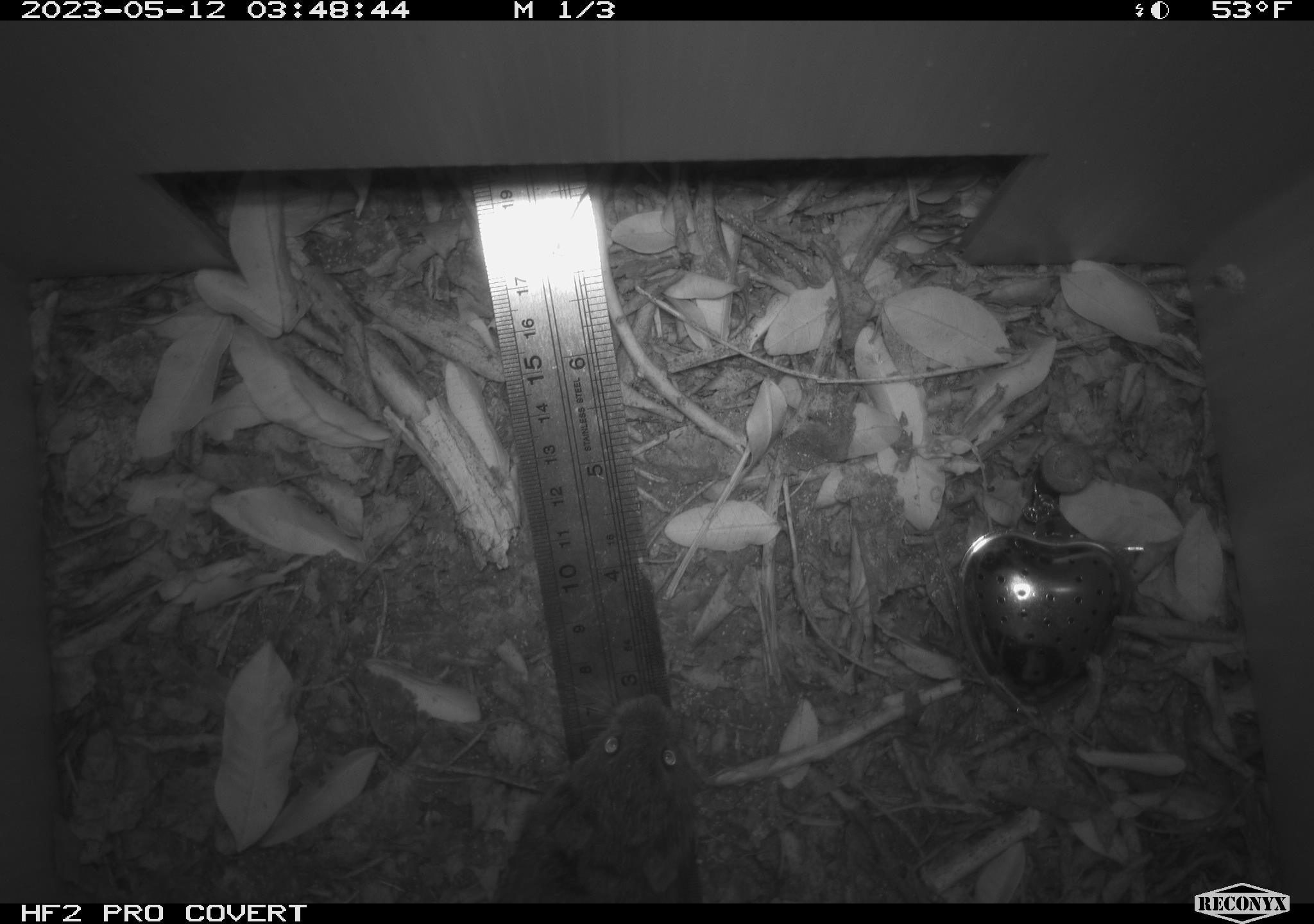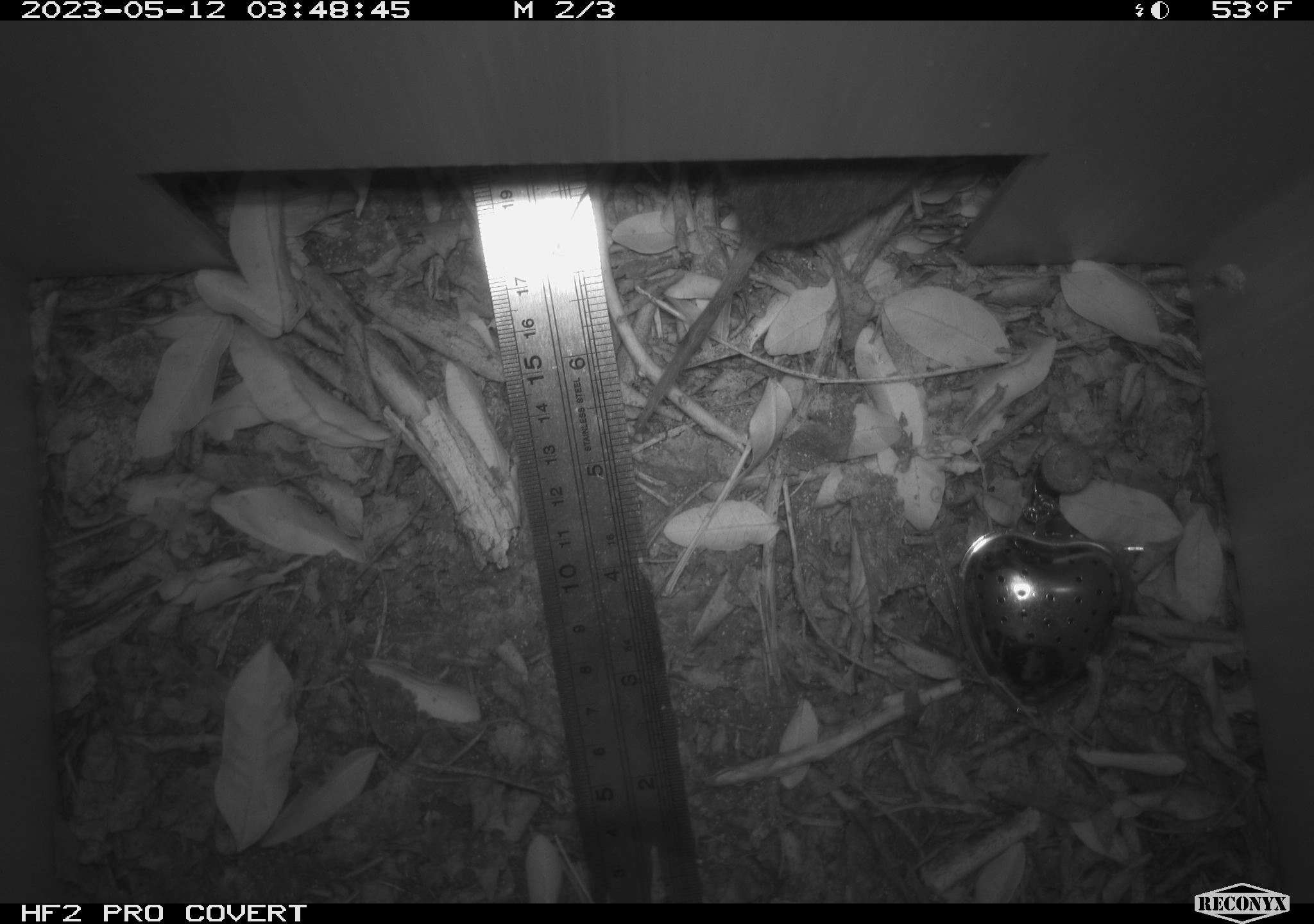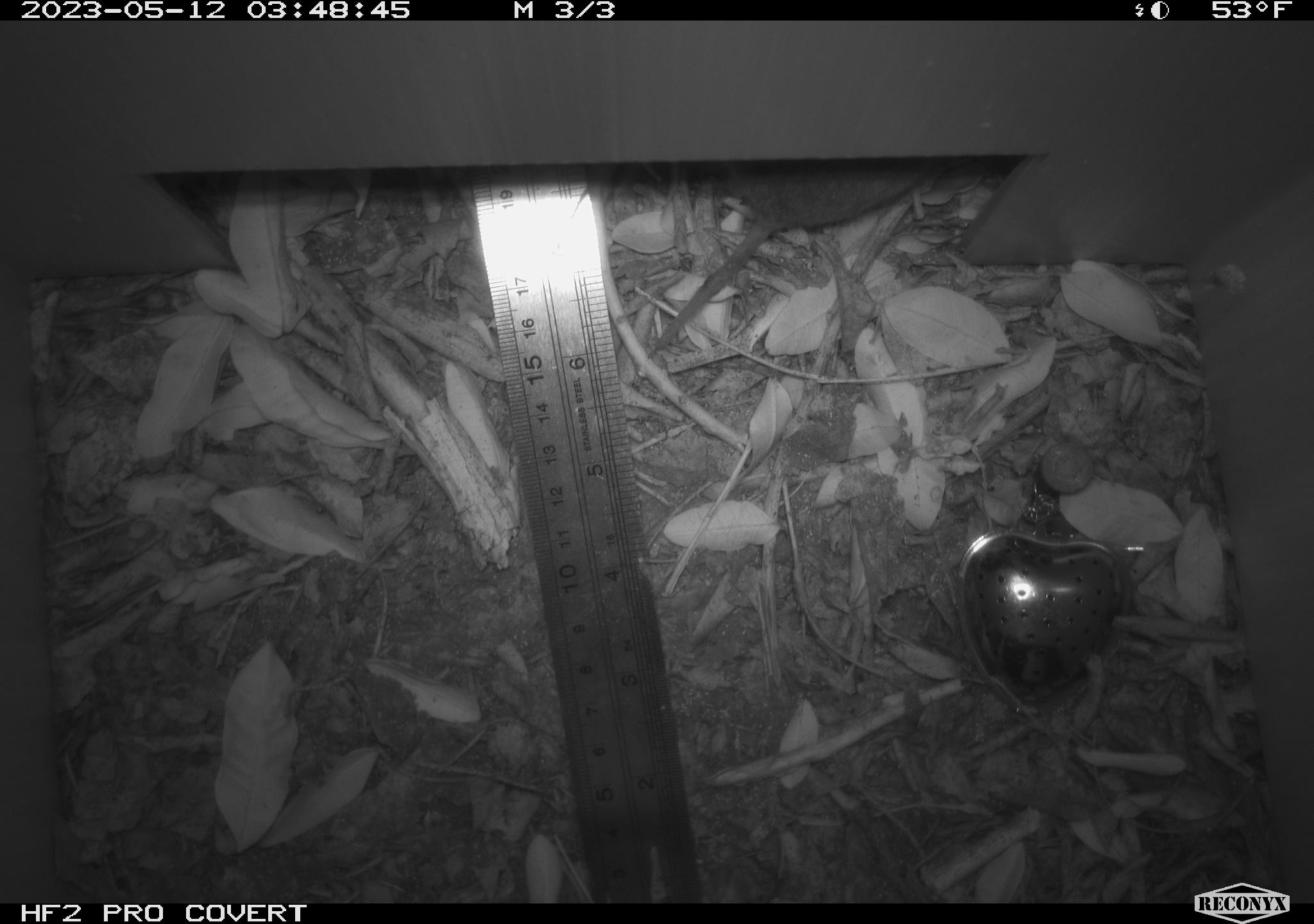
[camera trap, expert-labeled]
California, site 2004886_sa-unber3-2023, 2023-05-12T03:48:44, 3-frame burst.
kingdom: Animalia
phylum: Chordata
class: Mammalia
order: Rodentia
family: Cricetidae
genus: Microtus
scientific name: Microtus californicus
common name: california vole